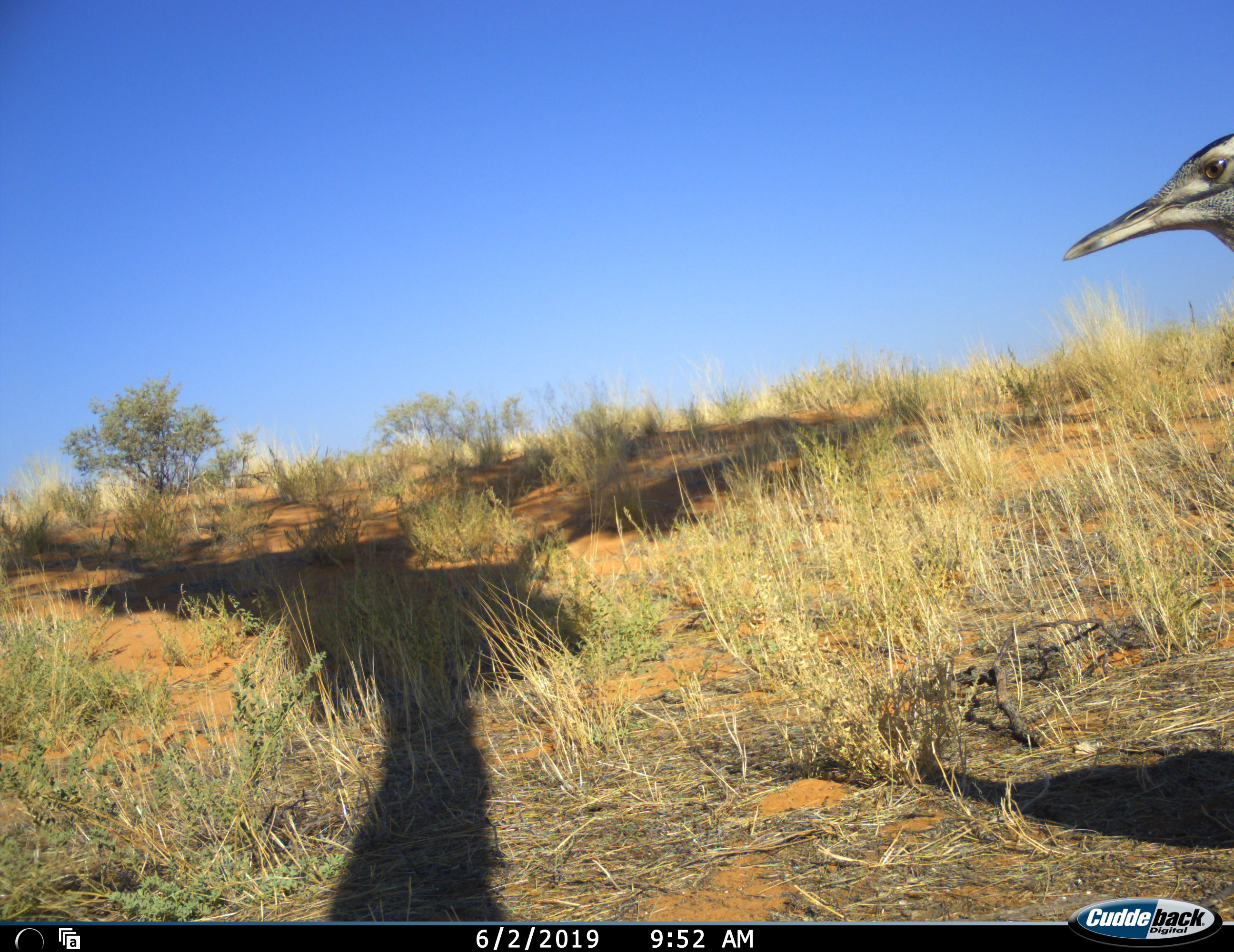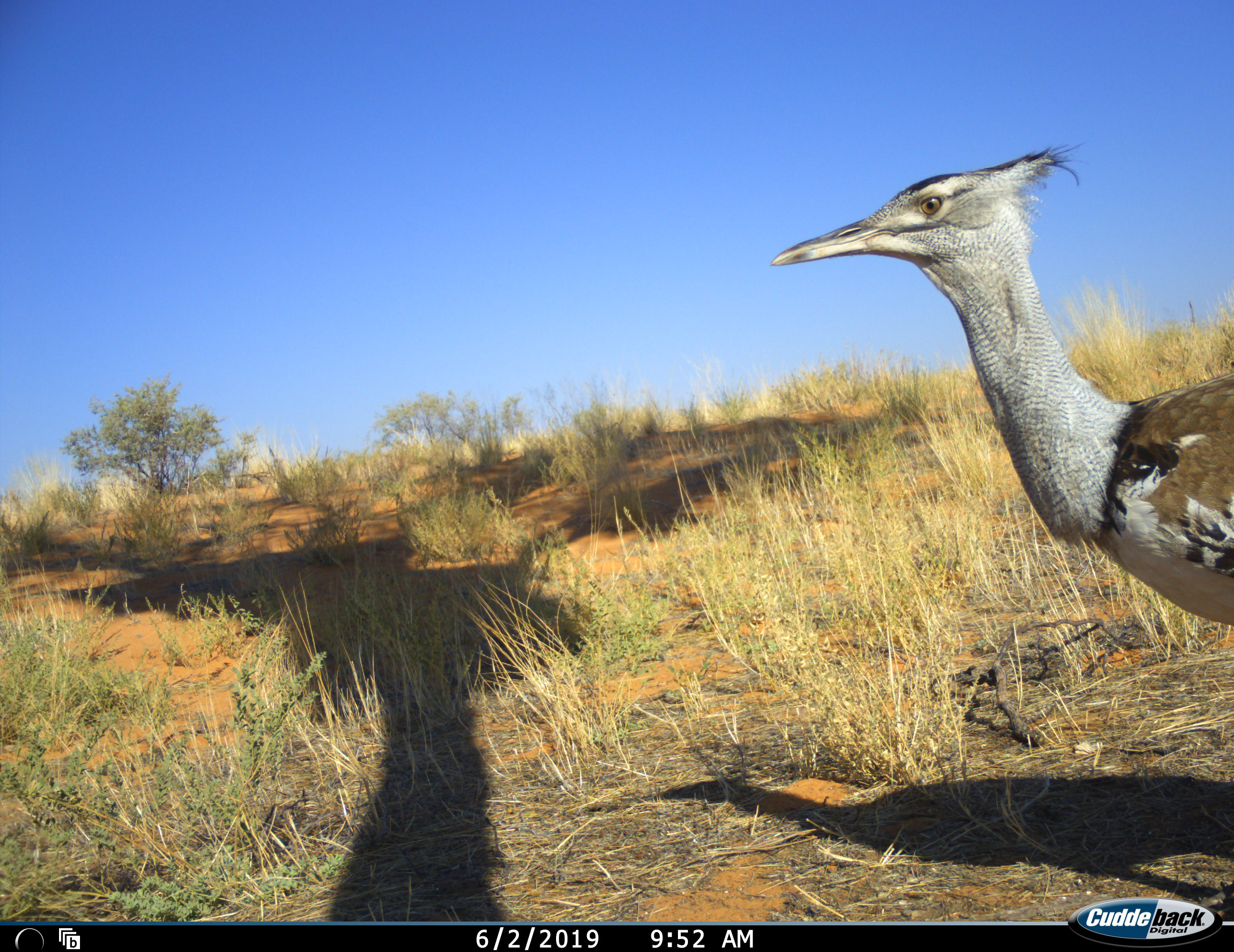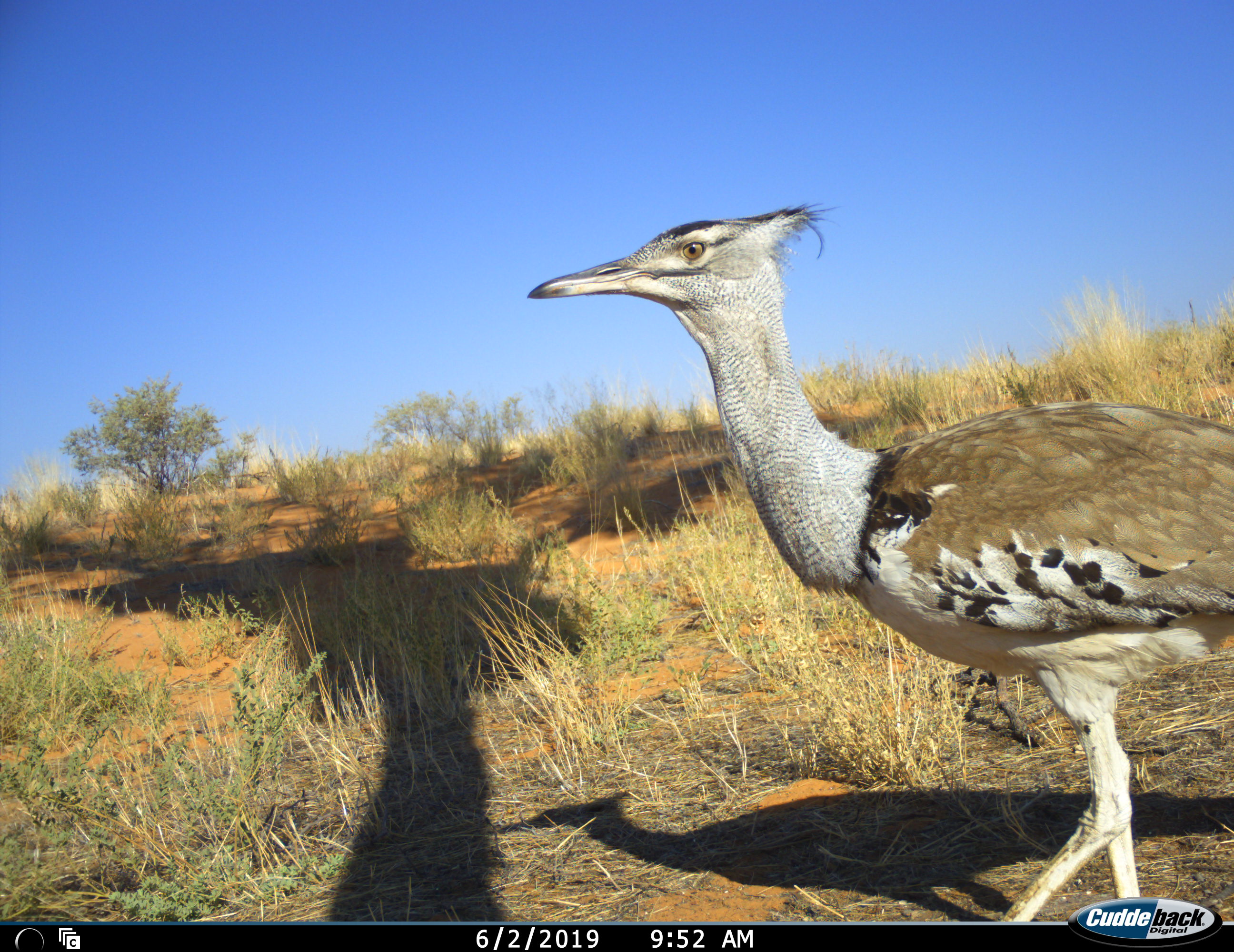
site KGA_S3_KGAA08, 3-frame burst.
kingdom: Animalia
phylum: Chordata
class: Aves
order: Otidiformes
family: Otididae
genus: Ardeotis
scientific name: Ardeotis kori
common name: kori bustard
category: bustardkori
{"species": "bustardkori (kori bustard) (Ardeotis kori)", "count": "1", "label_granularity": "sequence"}